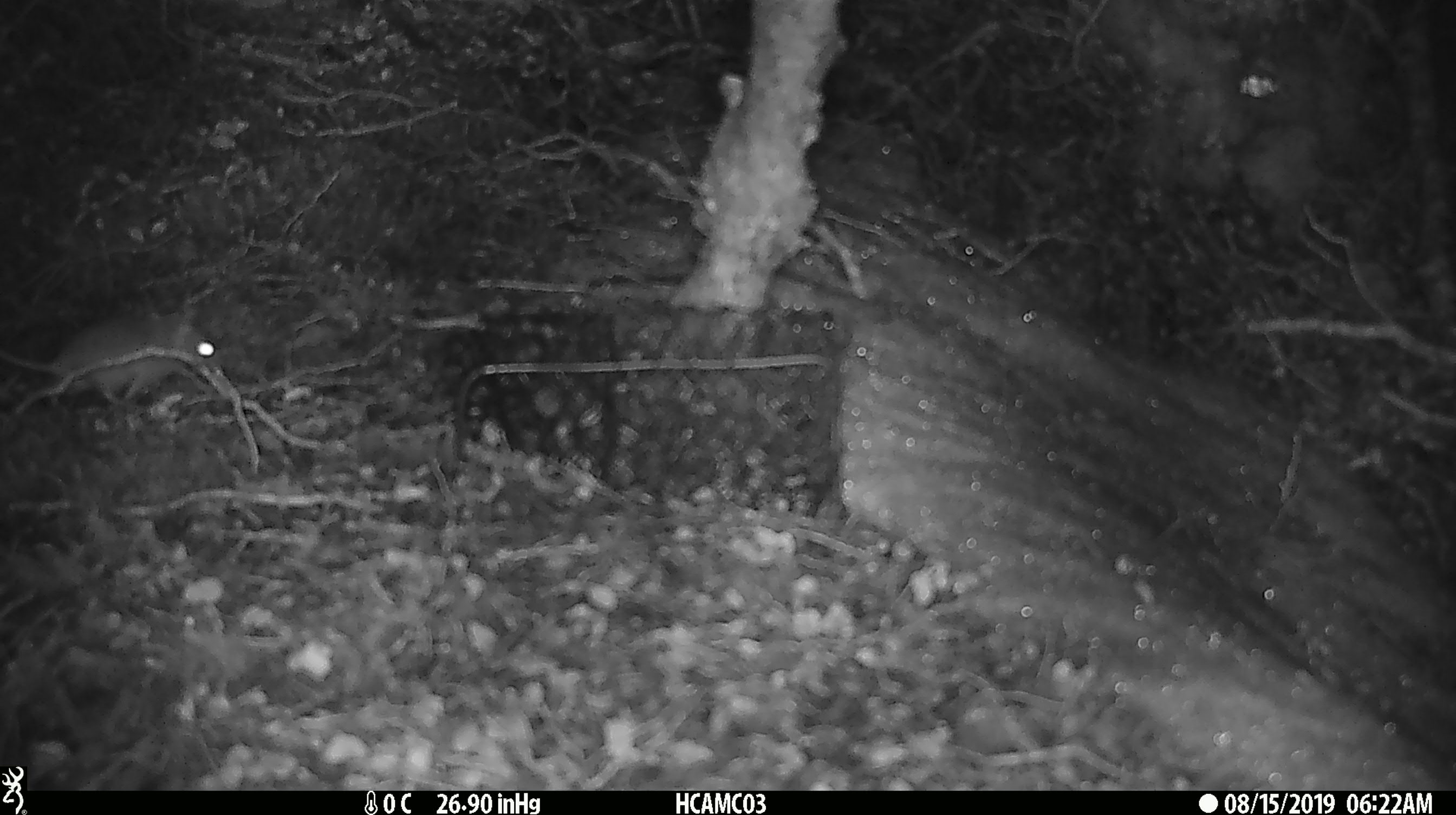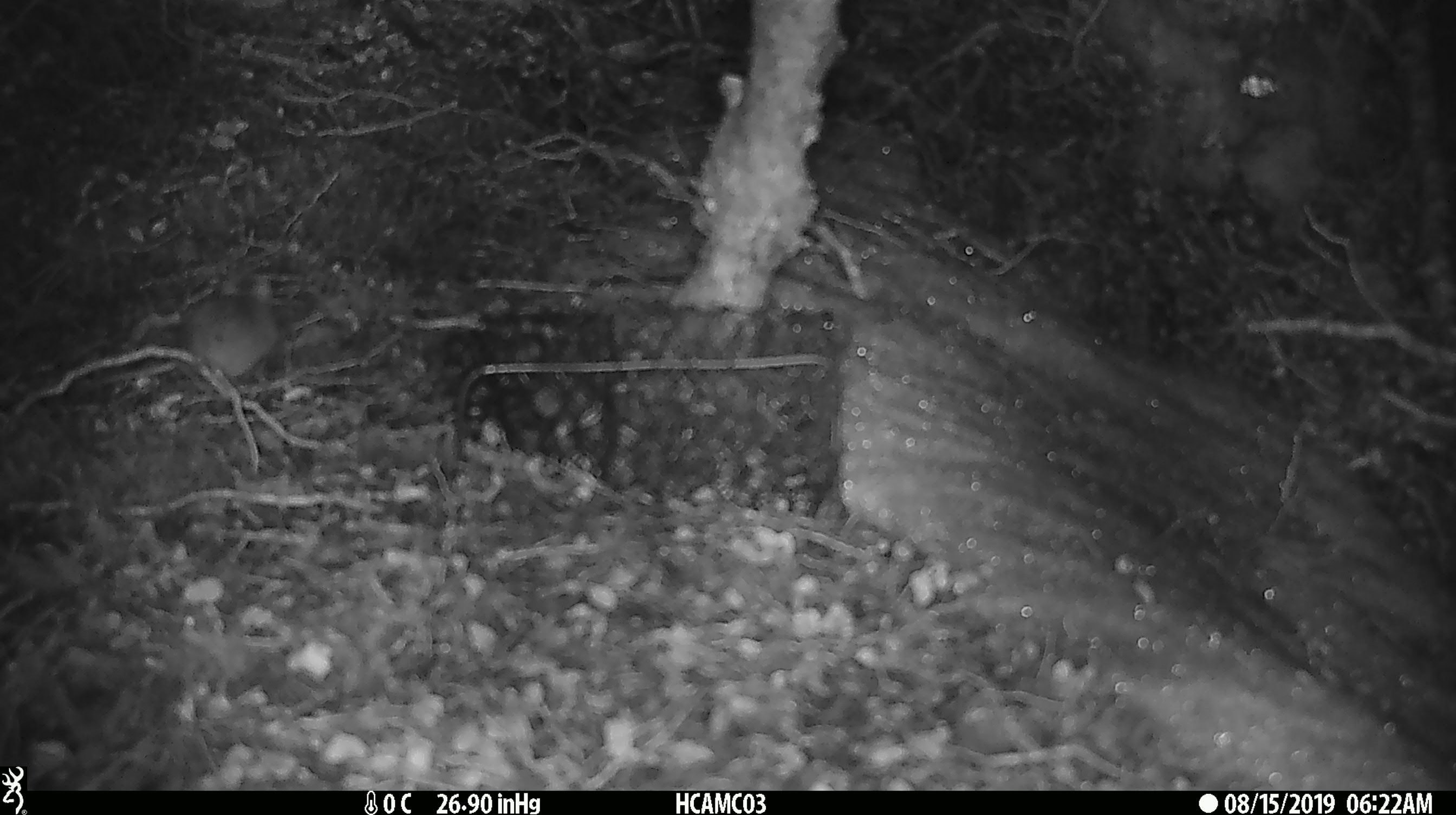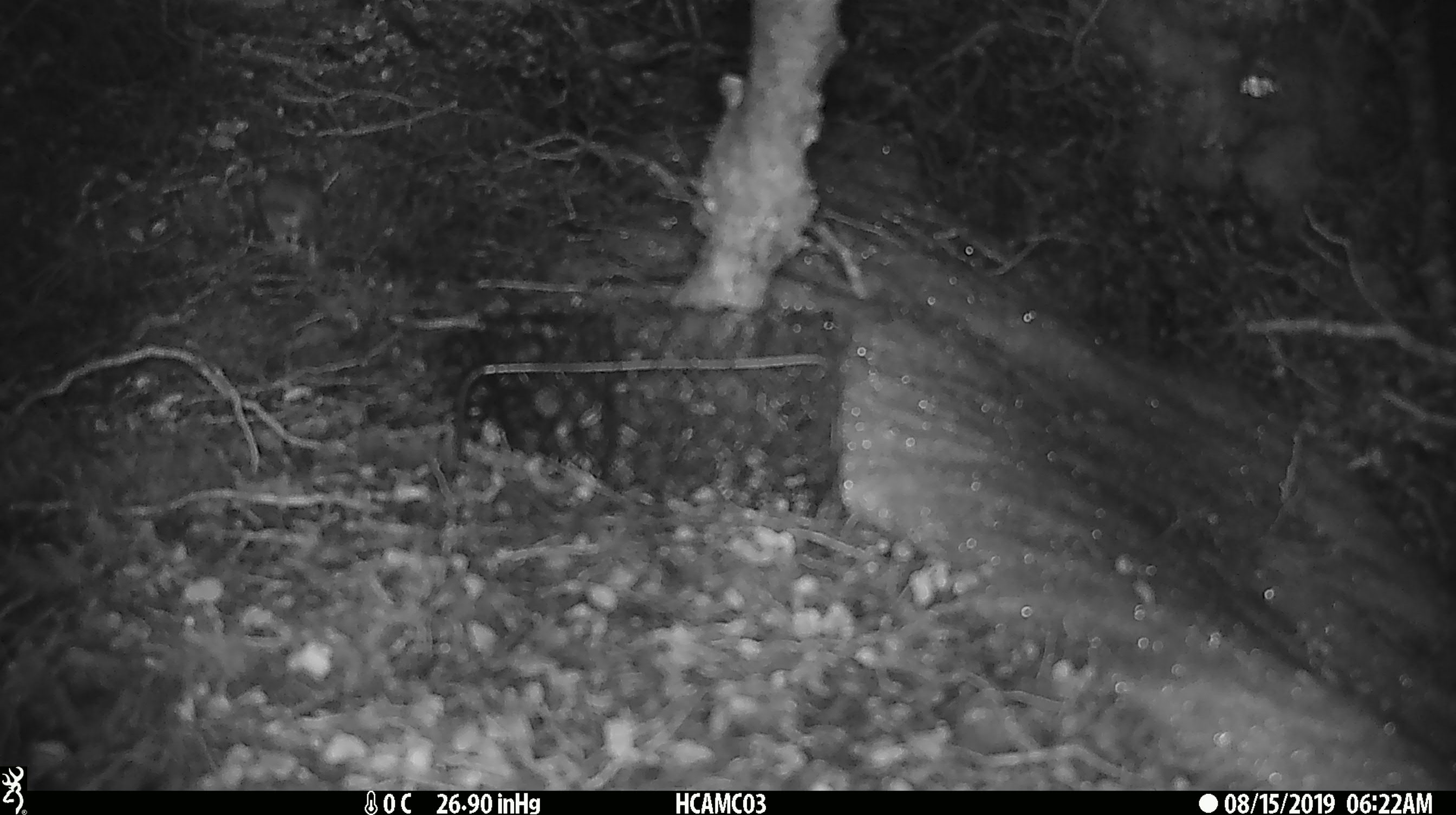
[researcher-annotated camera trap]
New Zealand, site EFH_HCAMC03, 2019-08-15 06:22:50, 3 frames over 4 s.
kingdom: Animalia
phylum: Chordata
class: Mammalia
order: Rodentia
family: Muridae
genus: Mus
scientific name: Mus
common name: mouse